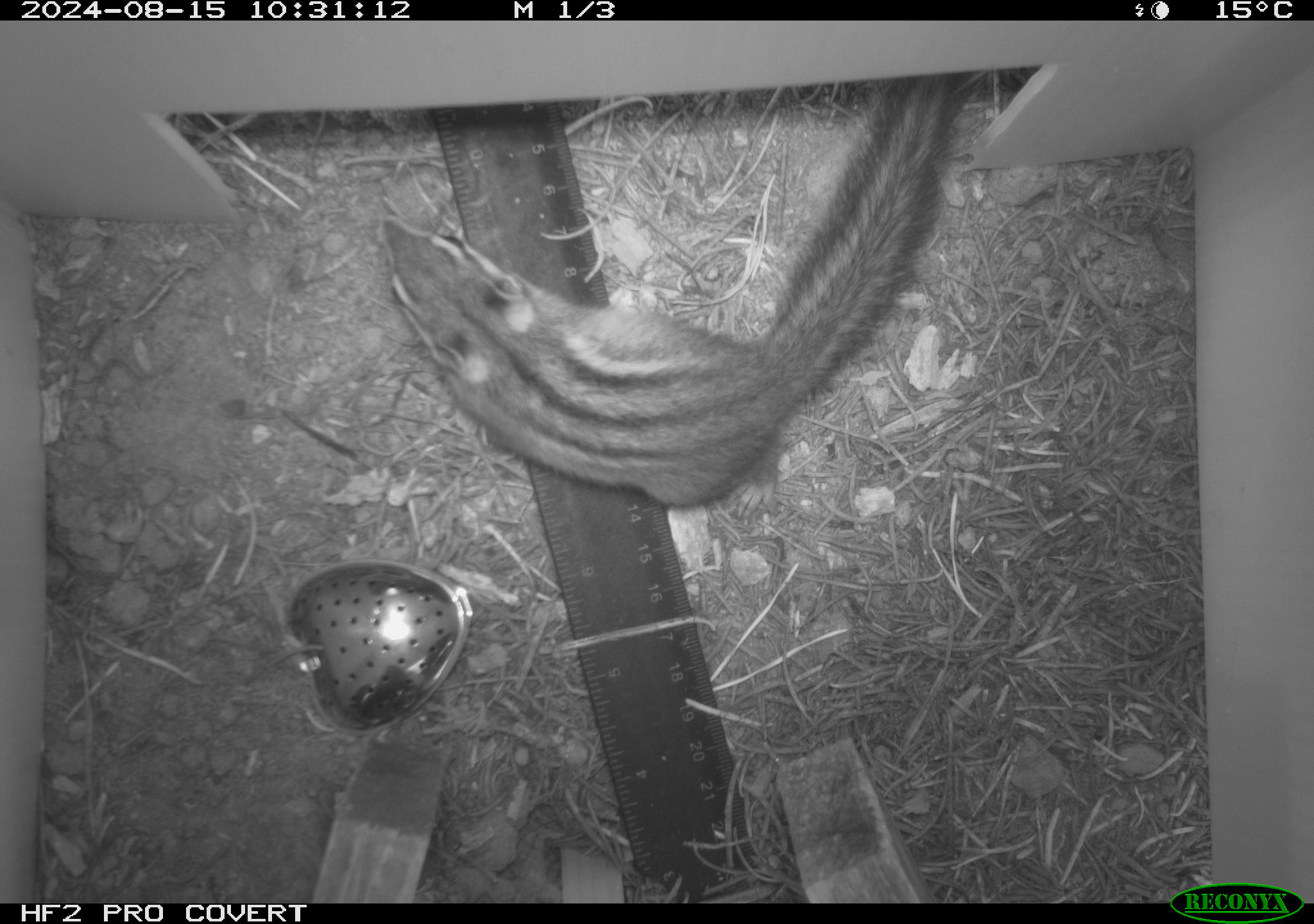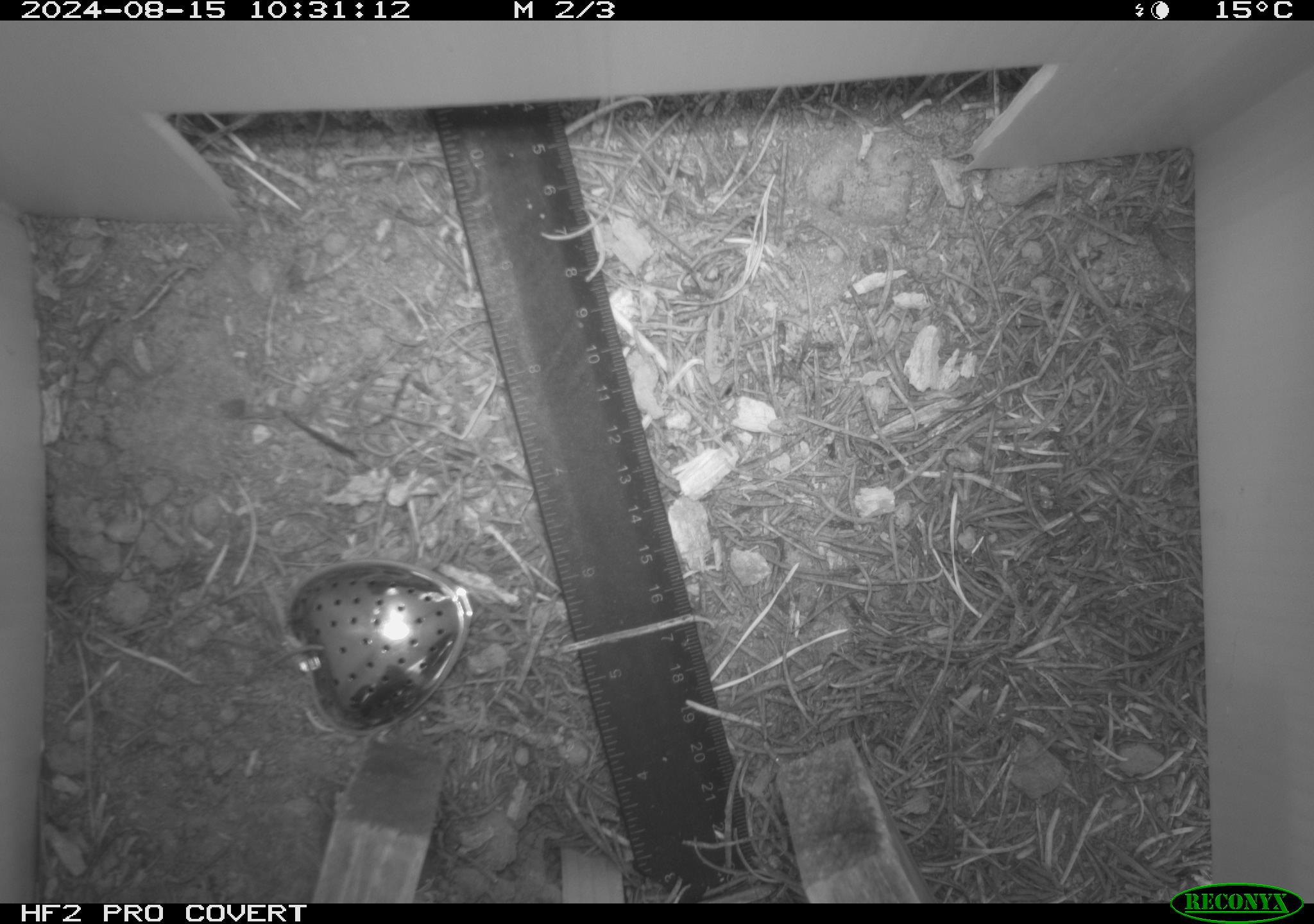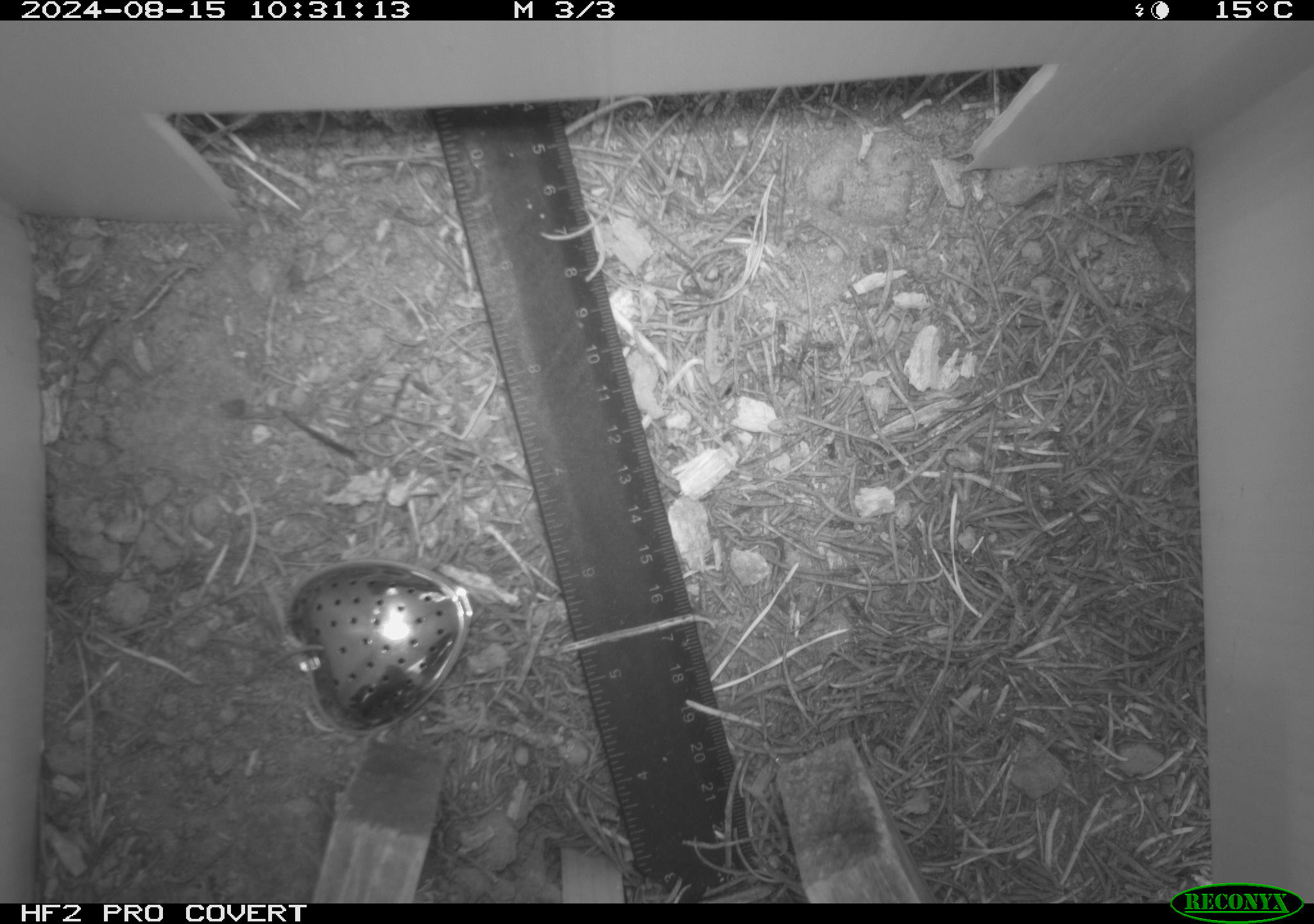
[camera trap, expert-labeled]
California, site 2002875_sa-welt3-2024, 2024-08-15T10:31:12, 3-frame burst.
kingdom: Animalia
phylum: Chordata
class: Mammalia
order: Rodentia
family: Sciuridae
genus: Neotamias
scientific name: Neotamias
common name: western chipmunks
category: neotamias species